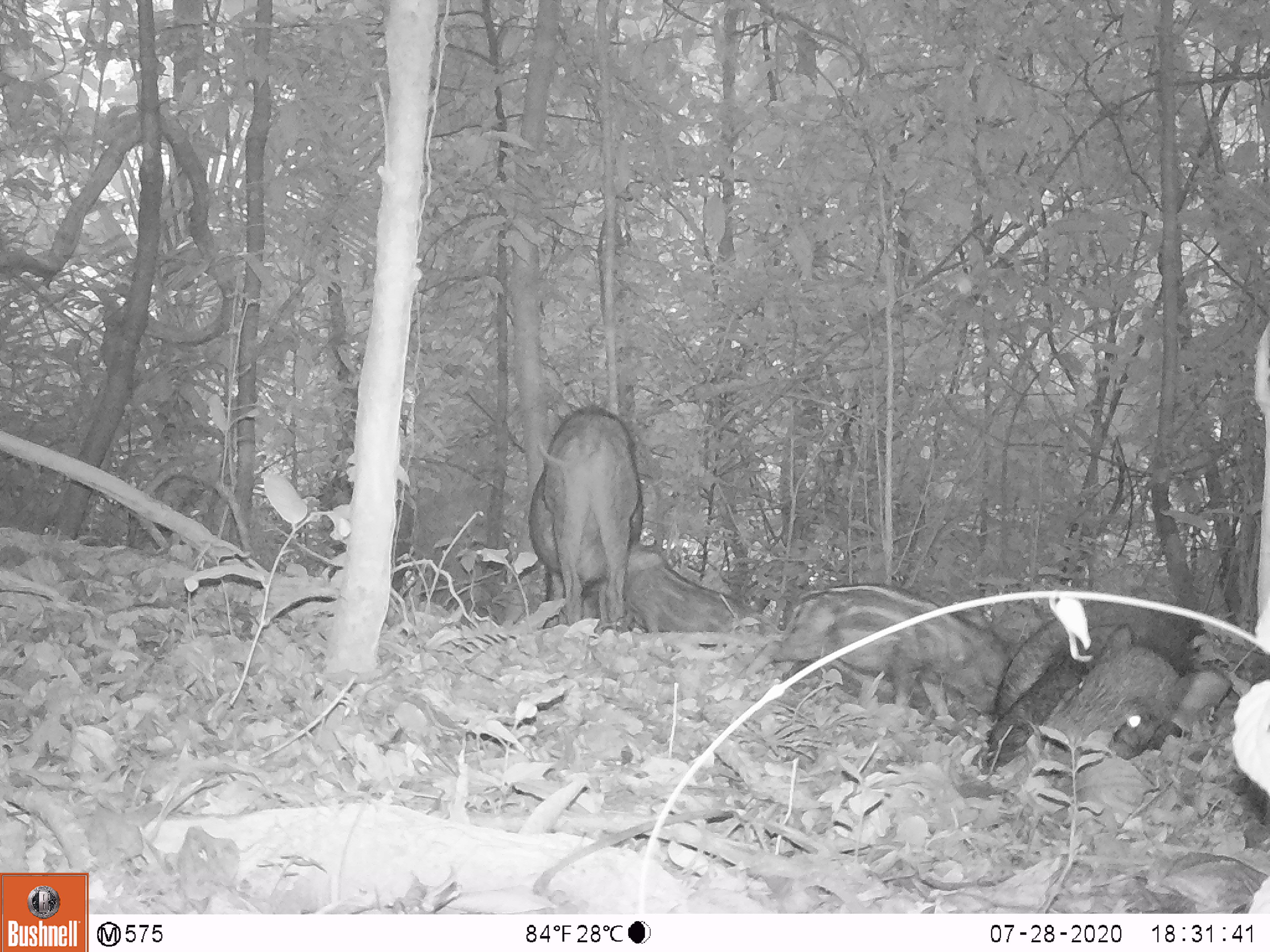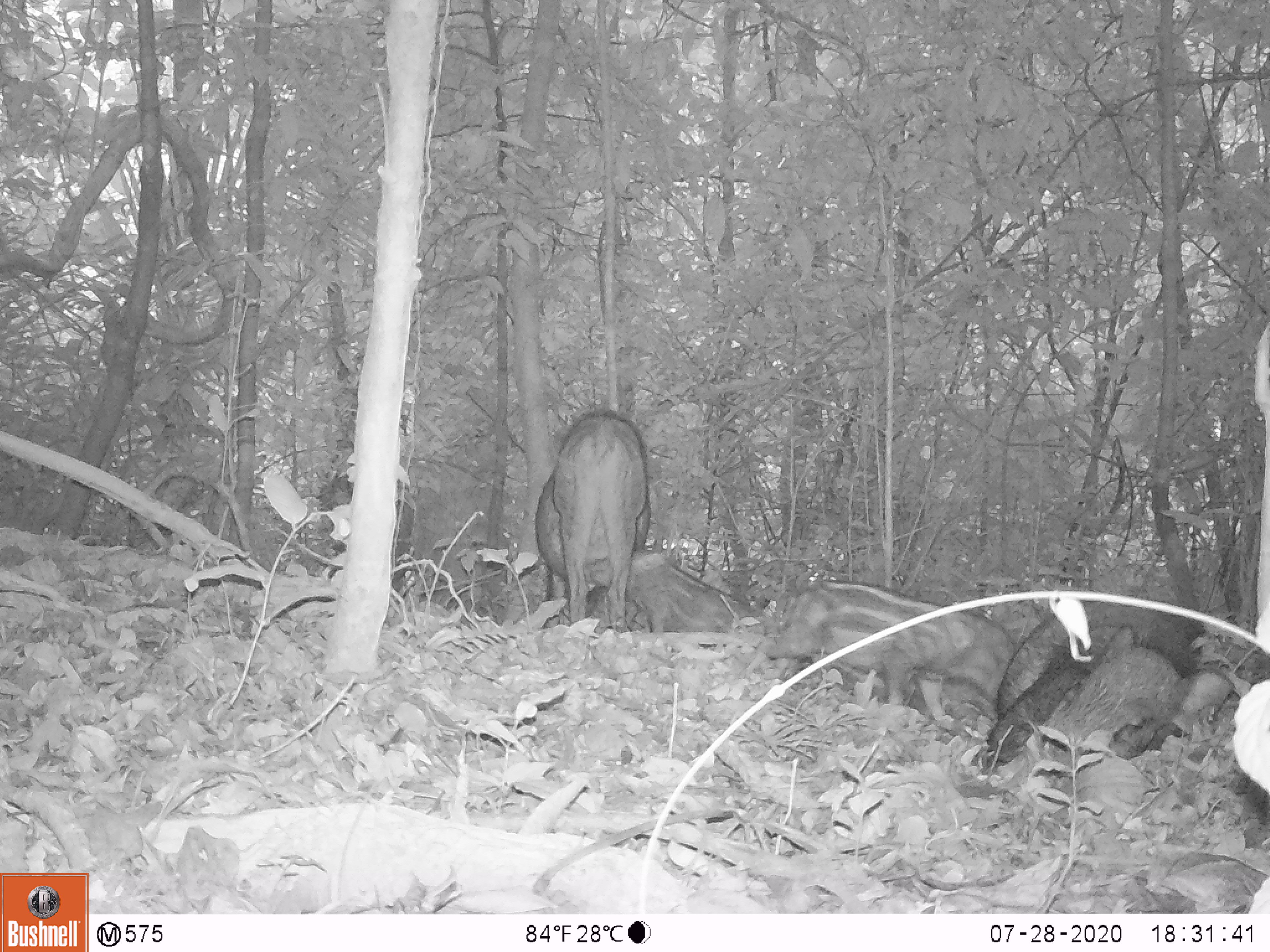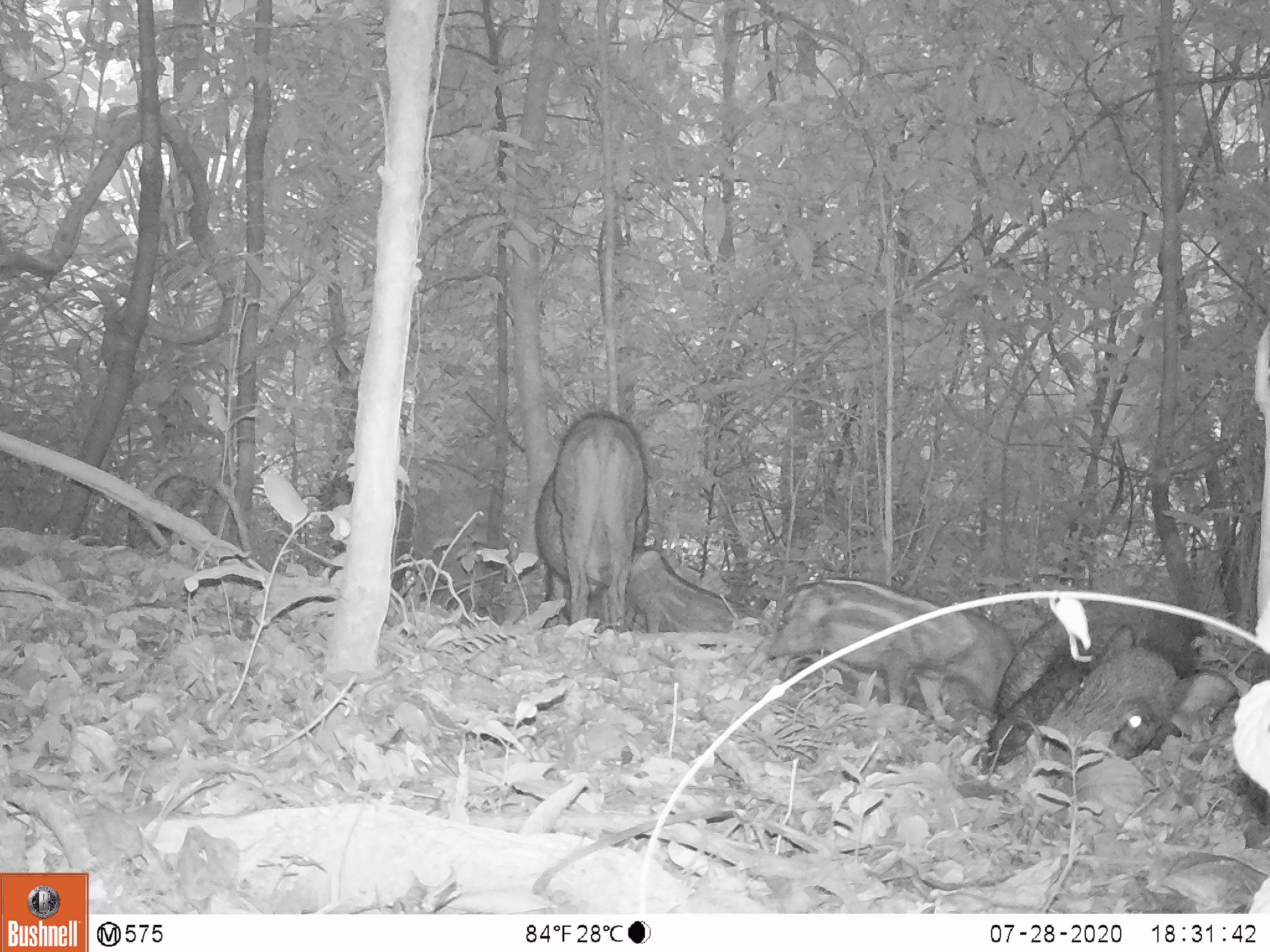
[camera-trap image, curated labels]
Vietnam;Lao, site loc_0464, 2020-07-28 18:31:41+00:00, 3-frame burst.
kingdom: Animalia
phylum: Chordata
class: Mammalia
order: Artiodactyla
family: Suidae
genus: Sus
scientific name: Sus scrofa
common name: eurasian wild pig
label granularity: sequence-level